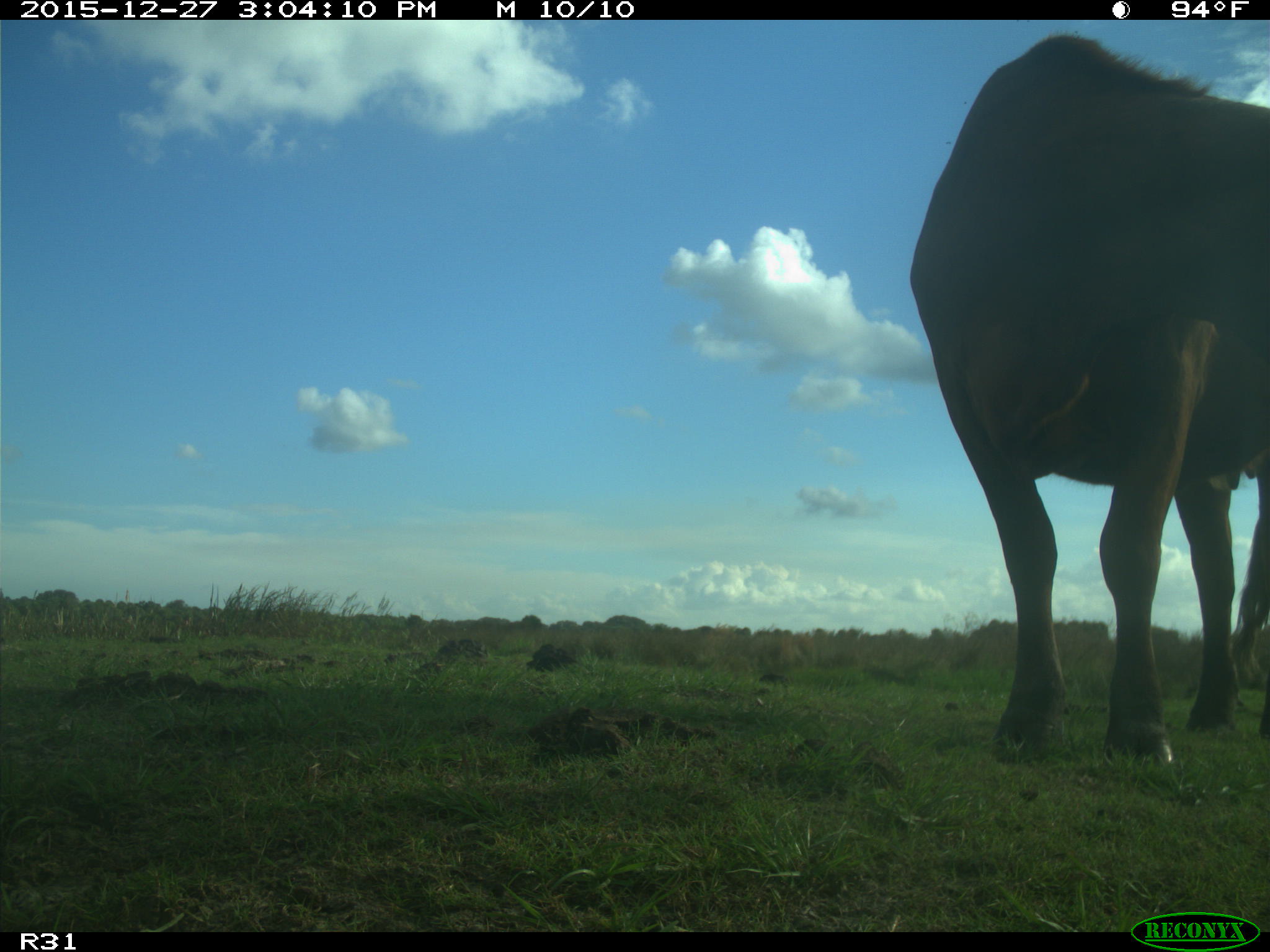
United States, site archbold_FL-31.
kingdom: Animalia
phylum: Chordata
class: Mammalia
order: Artiodactyla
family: Bovidae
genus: Bos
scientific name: Bos taurus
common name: domestic cow